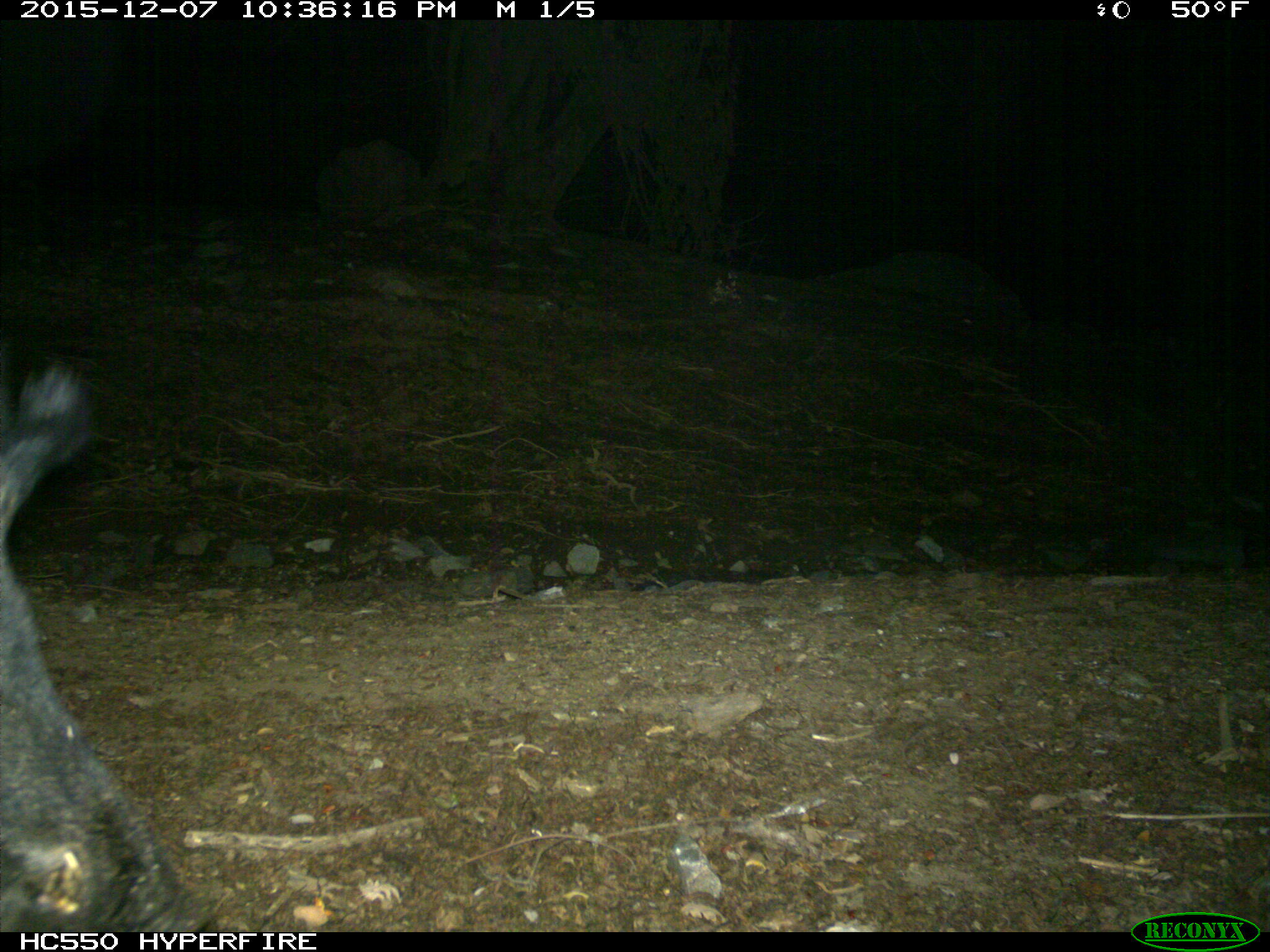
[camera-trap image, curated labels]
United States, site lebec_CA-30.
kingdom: Animalia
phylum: Chordata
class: Mammalia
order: Artiodactyla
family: Suidae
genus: Sus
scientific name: Sus scrofa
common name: wild boar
Sus scrofa (wild boar).